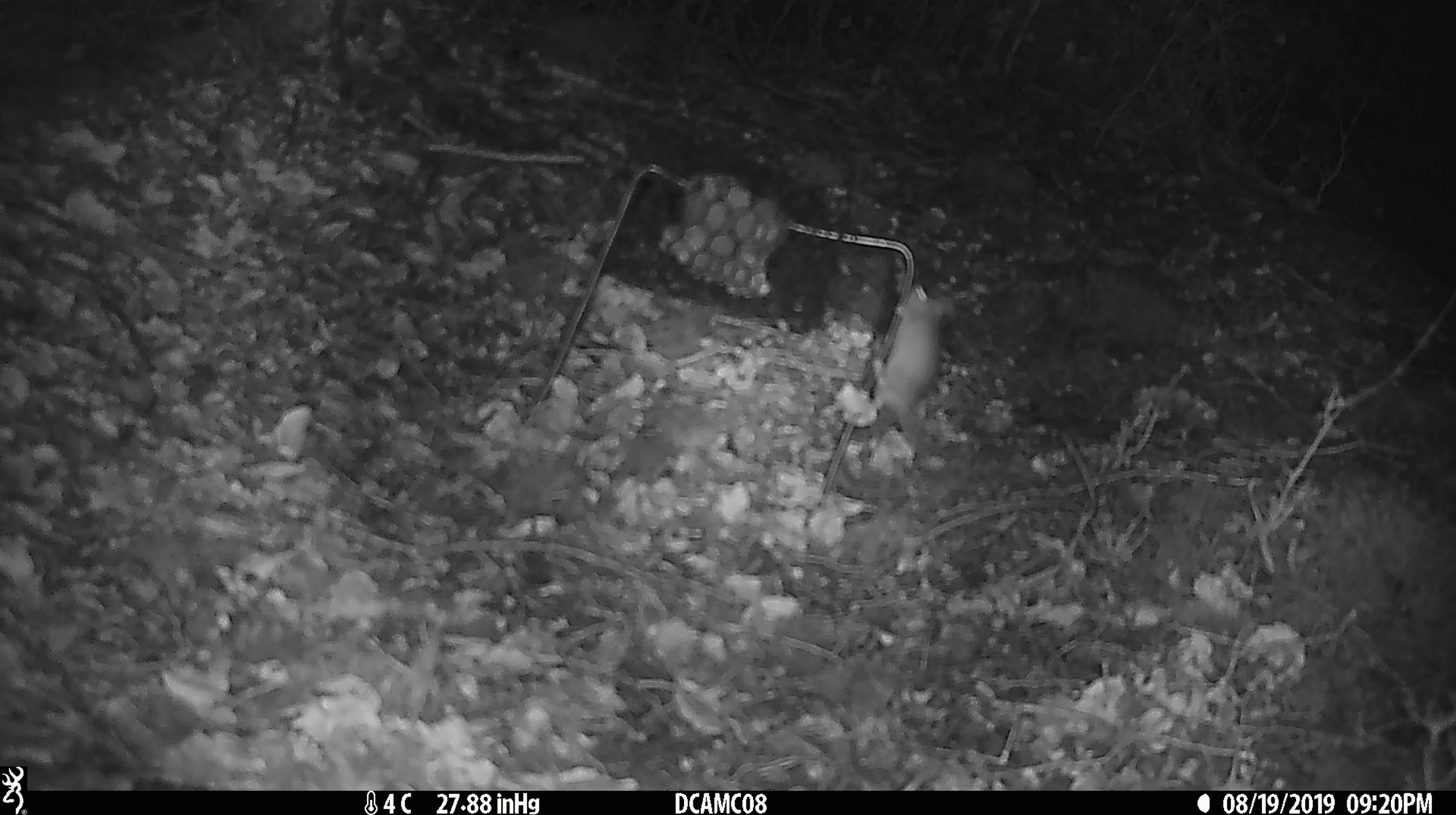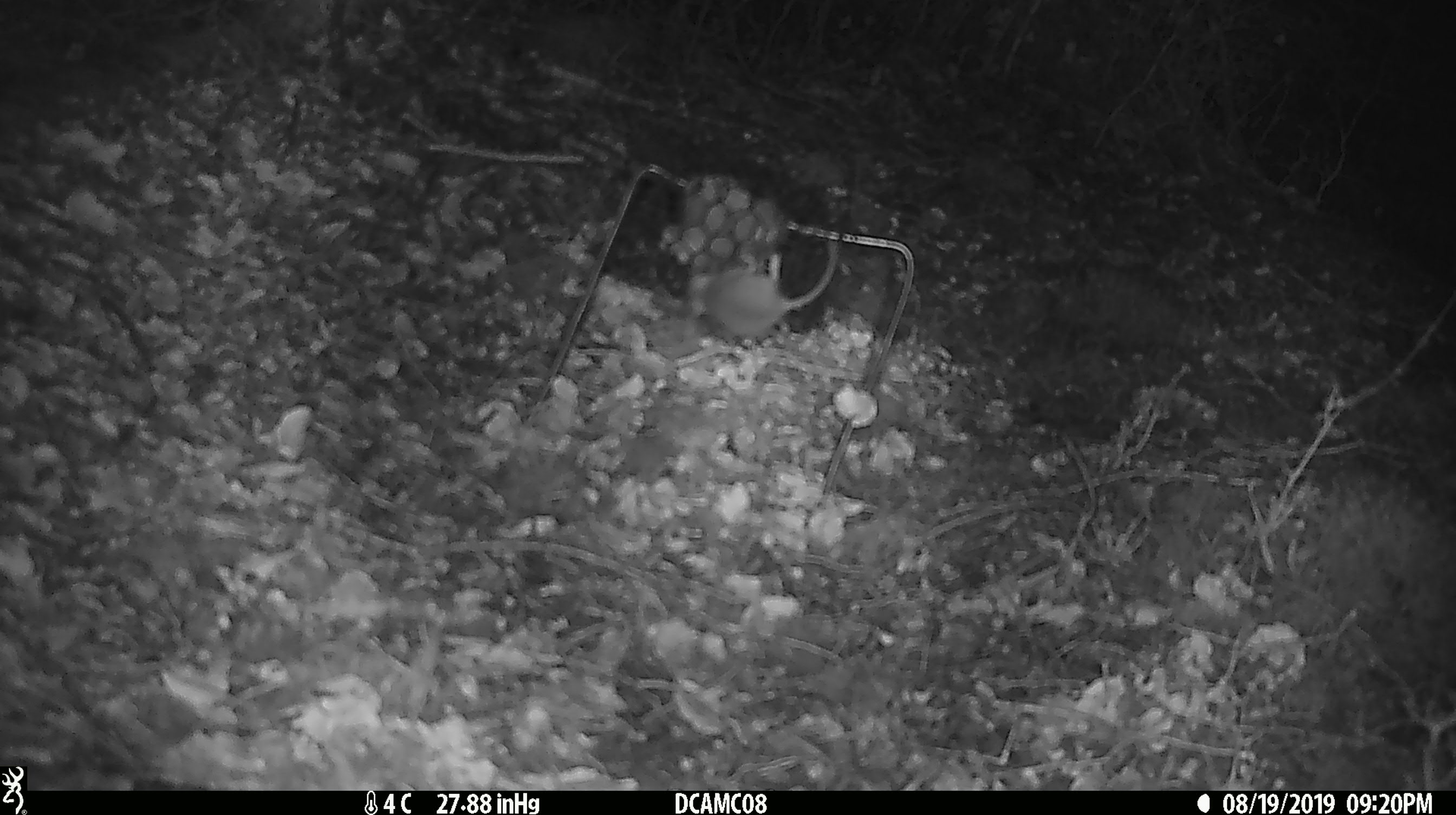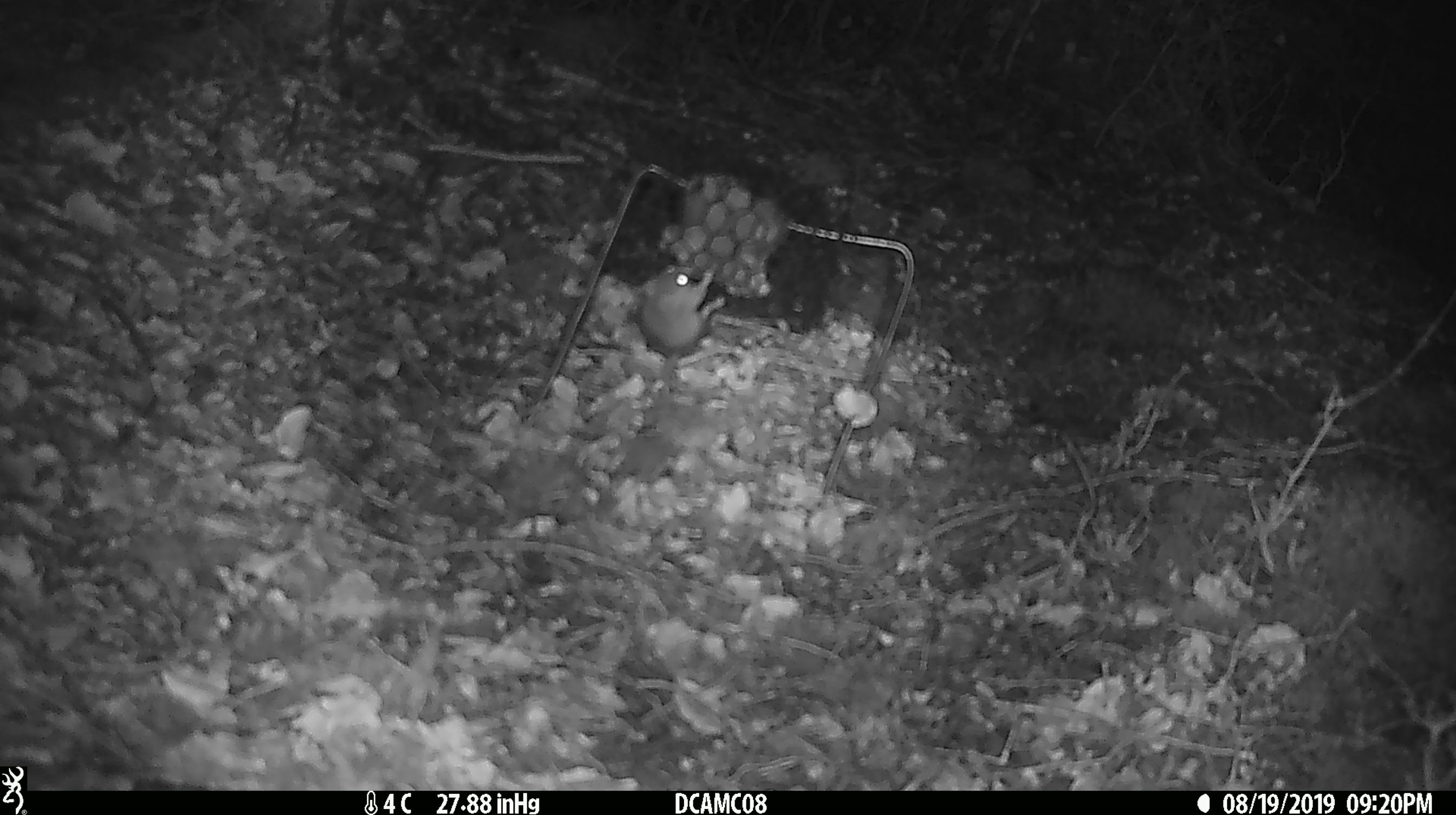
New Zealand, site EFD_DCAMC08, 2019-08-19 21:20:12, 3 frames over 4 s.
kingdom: Animalia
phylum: Chordata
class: Mammalia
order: Rodentia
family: Muridae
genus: Mus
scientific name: Mus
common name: mouse